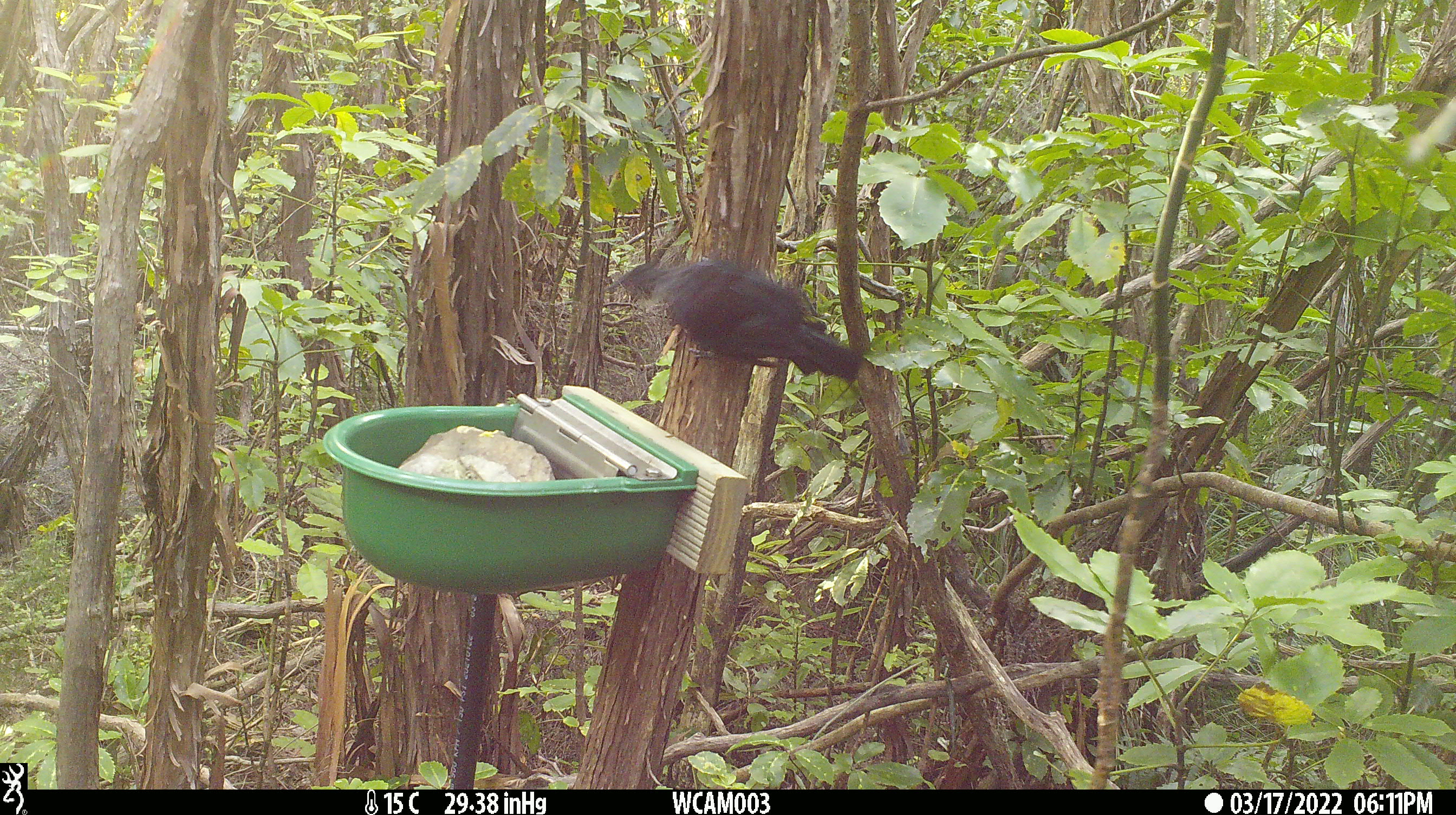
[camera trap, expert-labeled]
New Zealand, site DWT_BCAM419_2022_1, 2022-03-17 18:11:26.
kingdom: Animalia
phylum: Chordata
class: Aves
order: Passeriformes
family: Meliphagidae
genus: Prosthemadera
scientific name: Prosthemadera novaeseelandiae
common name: tui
Tui (Prosthemadera novaeseelandiae).